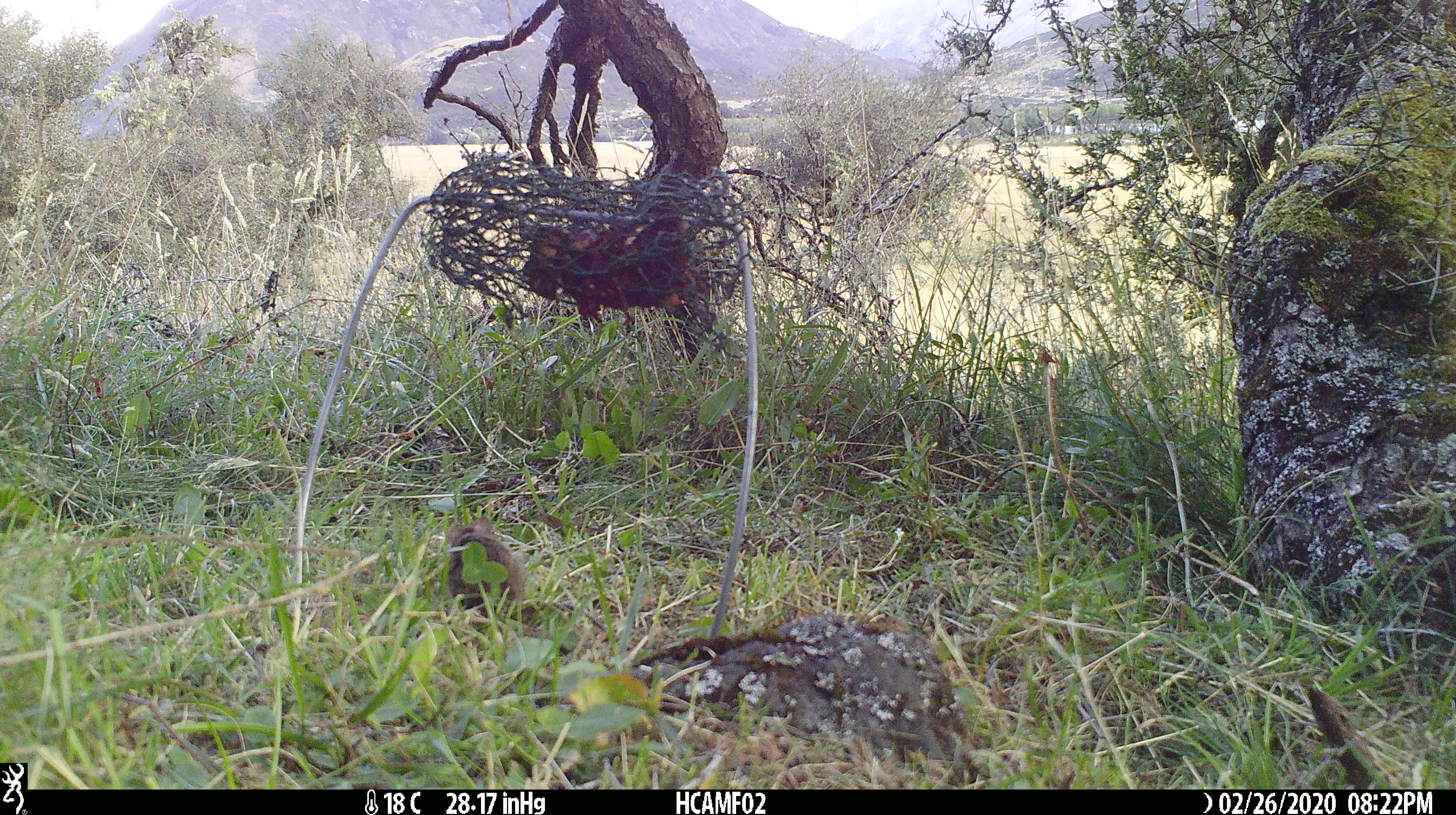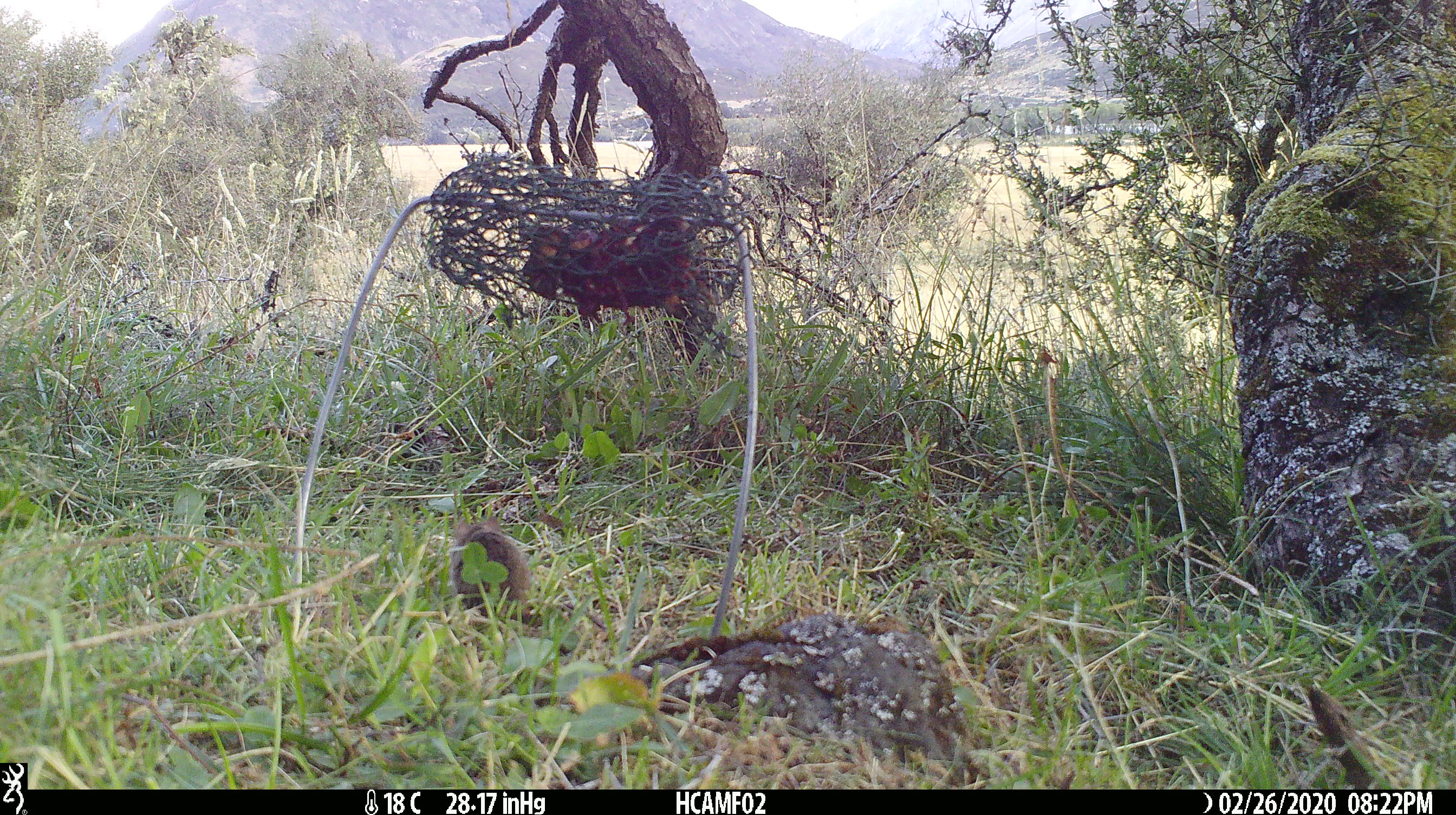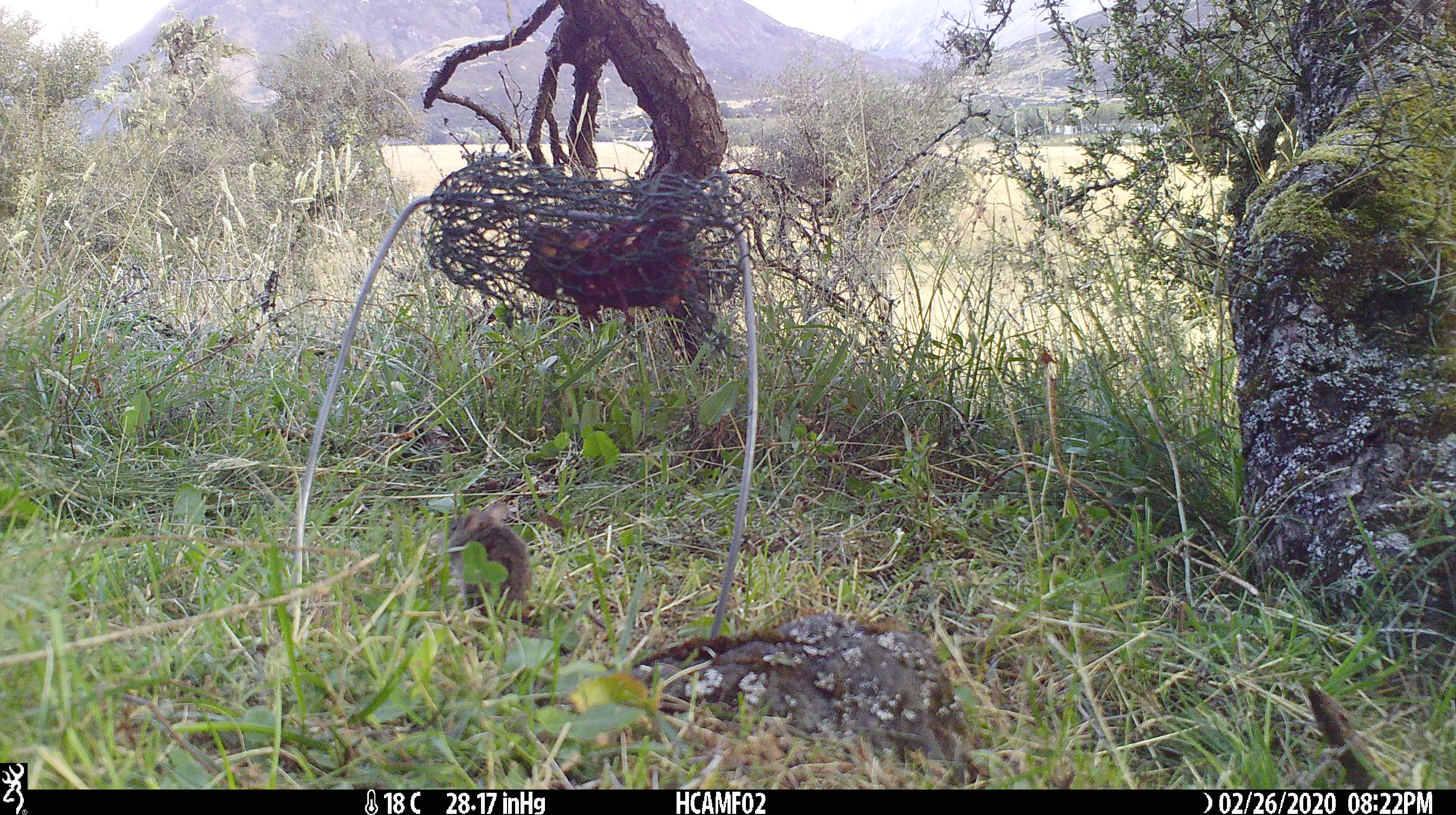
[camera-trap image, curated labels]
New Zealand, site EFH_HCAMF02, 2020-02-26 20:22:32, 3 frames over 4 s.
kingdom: Animalia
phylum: Chordata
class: Mammalia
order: Rodentia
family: Muridae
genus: Mus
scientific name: Mus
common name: mouse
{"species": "mouse (Mus)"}